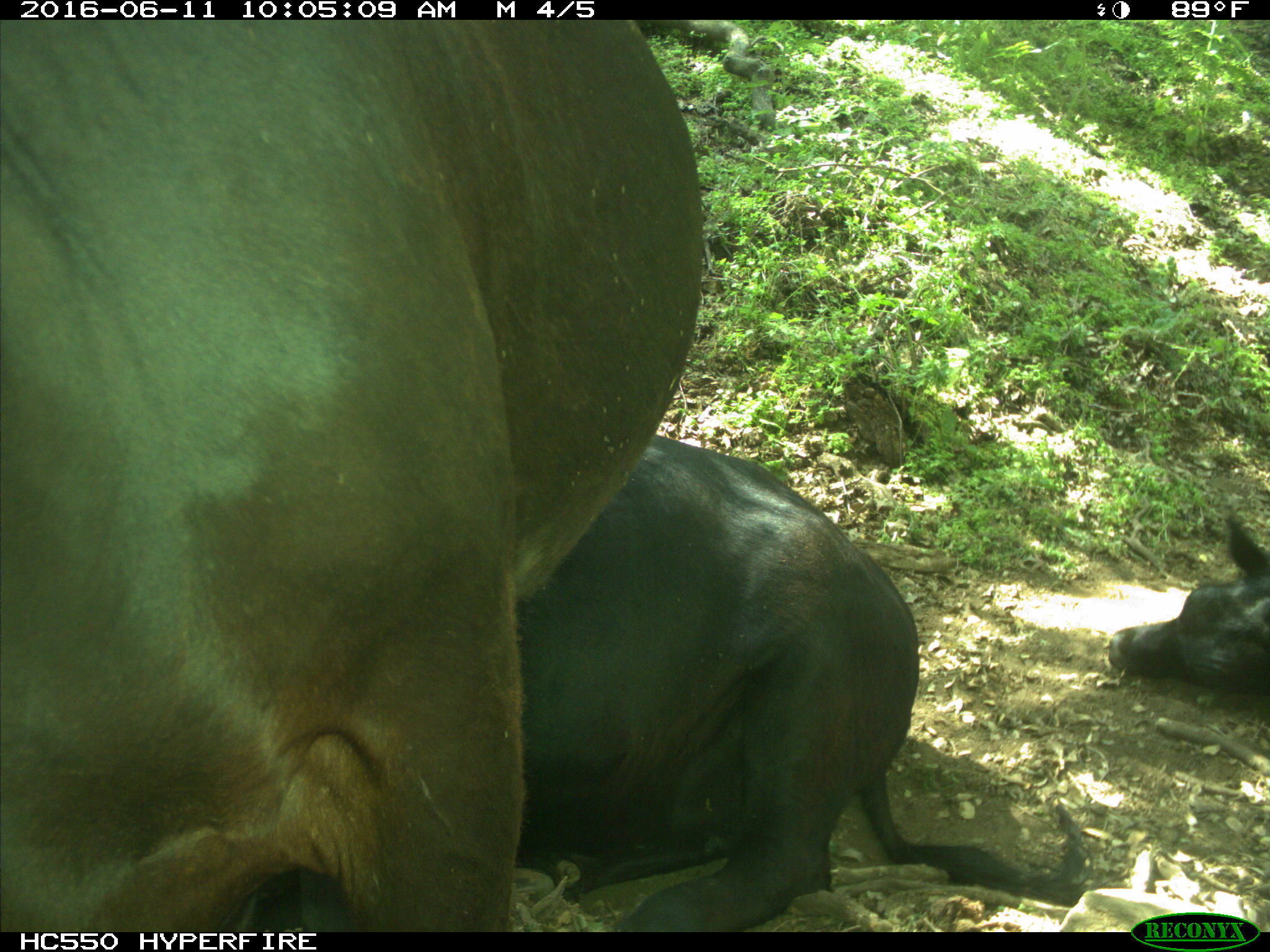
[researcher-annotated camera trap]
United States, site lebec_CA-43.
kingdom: Animalia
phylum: Chordata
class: Mammalia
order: Artiodactyla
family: Bovidae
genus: Bos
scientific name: Bos taurus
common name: domestic cow